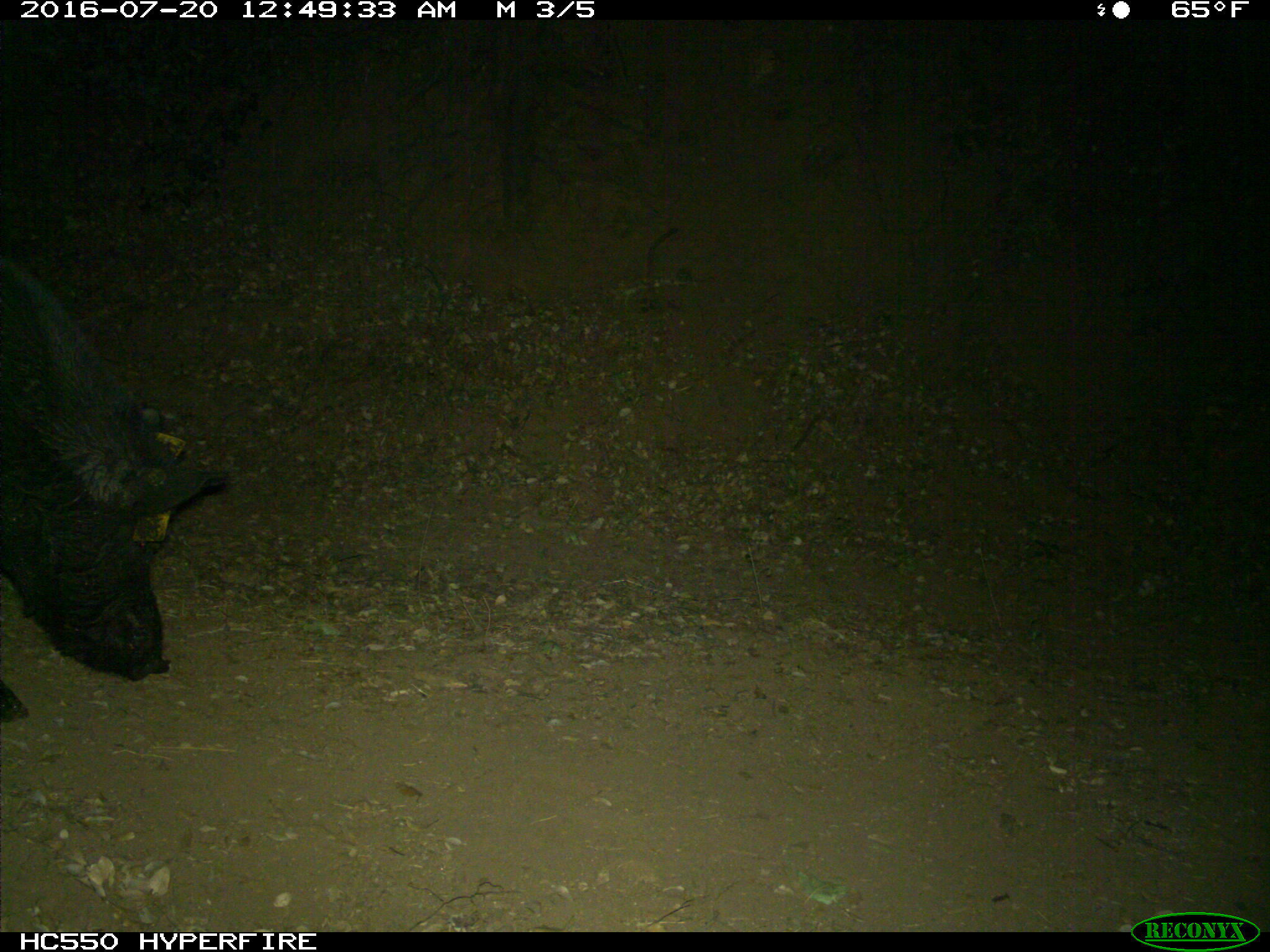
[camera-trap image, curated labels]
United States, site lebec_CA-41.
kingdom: Animalia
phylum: Chordata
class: Mammalia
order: Artiodactyla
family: Suidae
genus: Sus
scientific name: Sus scrofa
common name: wild boar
Sus scrofa (wild boar).